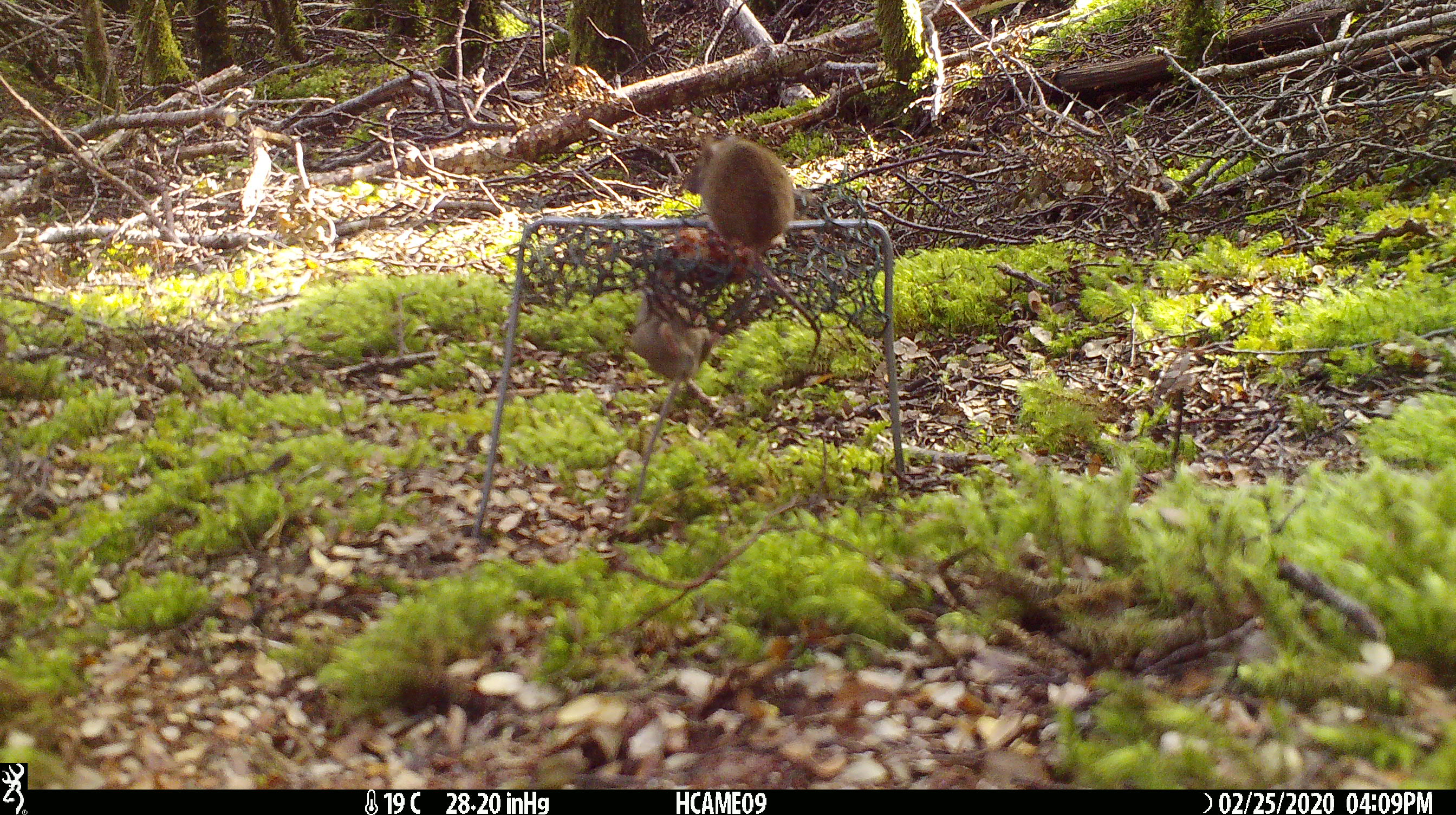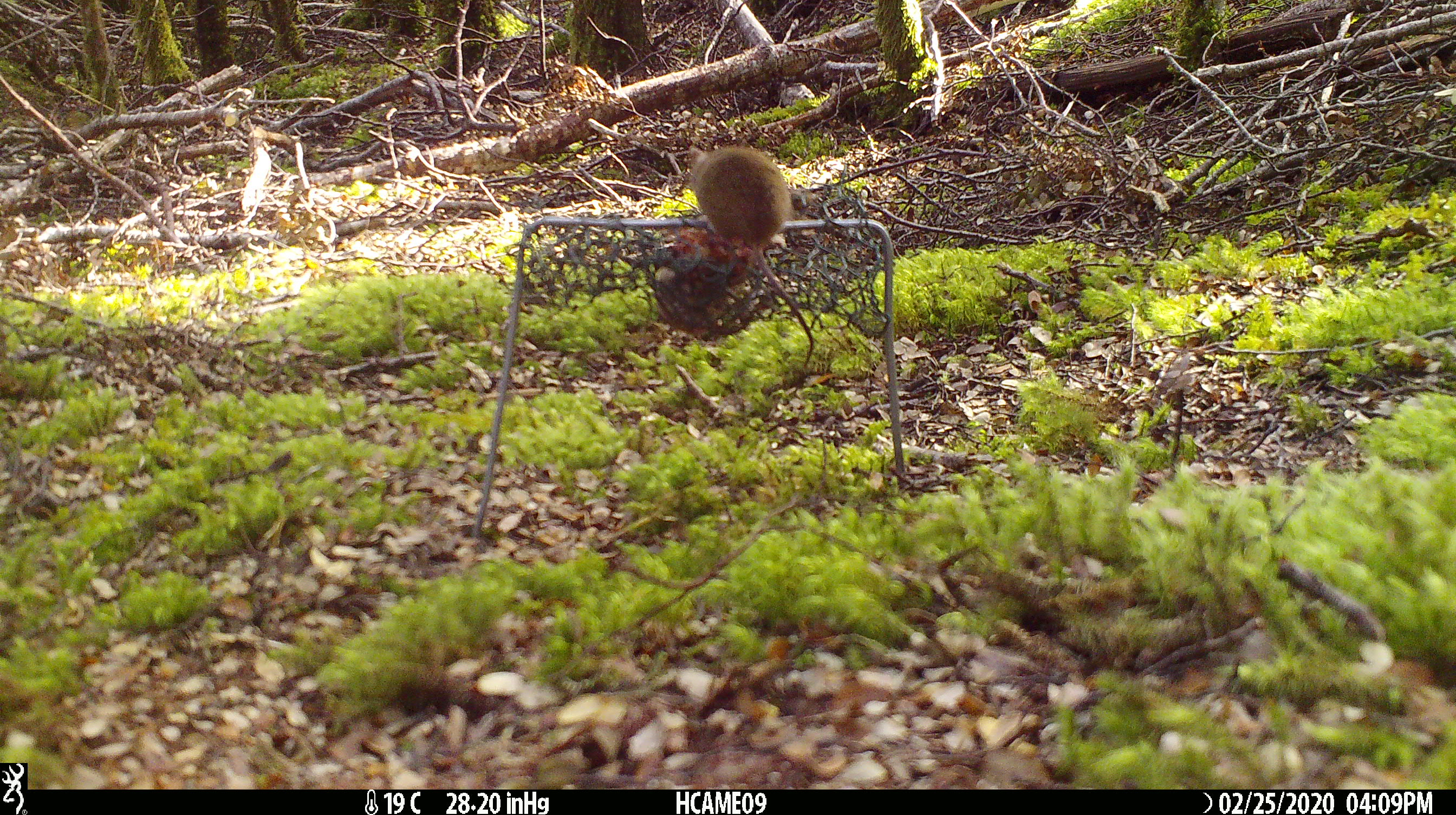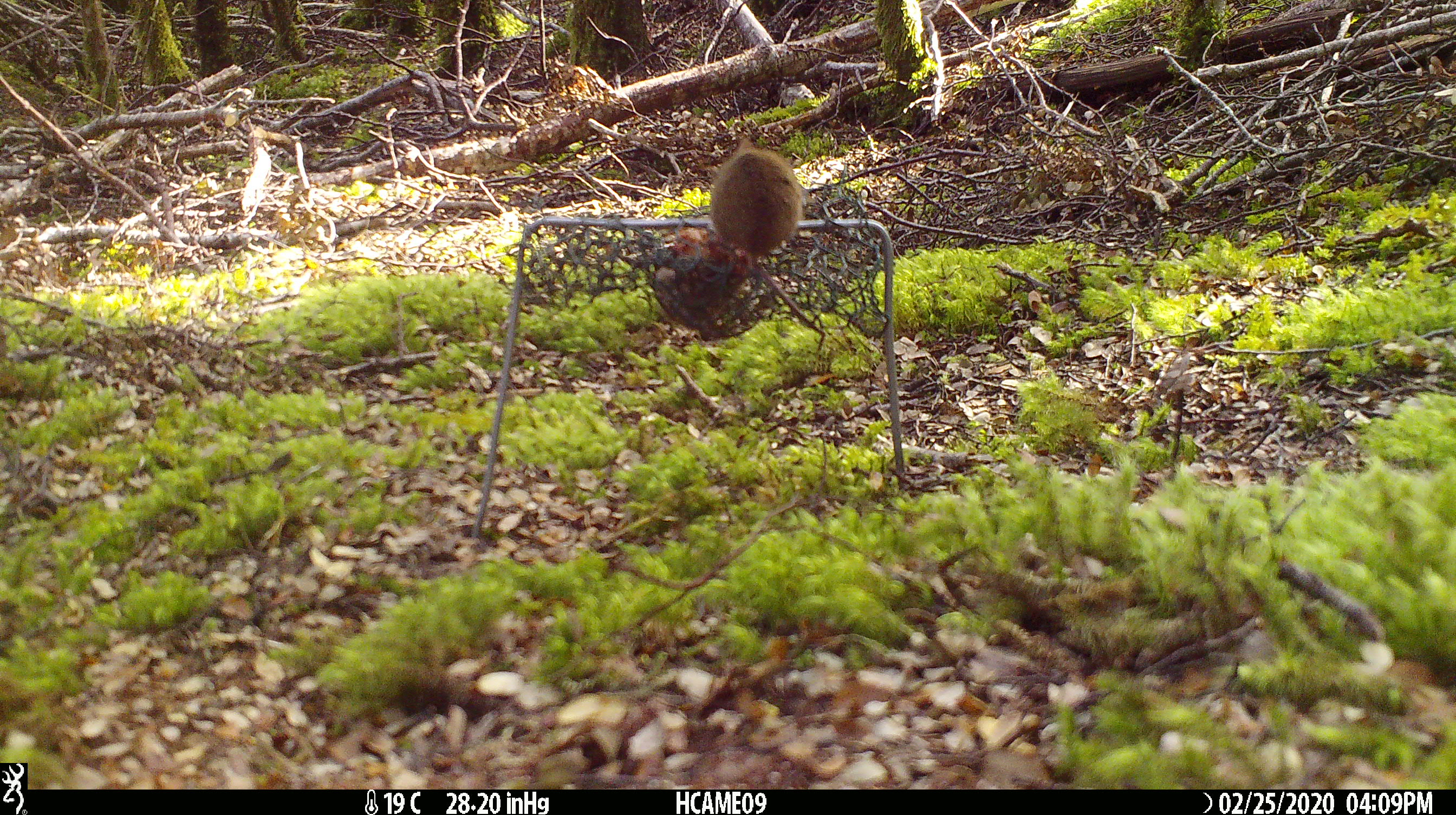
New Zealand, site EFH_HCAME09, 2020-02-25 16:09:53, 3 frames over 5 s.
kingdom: Animalia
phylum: Chordata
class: Mammalia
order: Rodentia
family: Muridae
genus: Mus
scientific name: Mus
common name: mouse